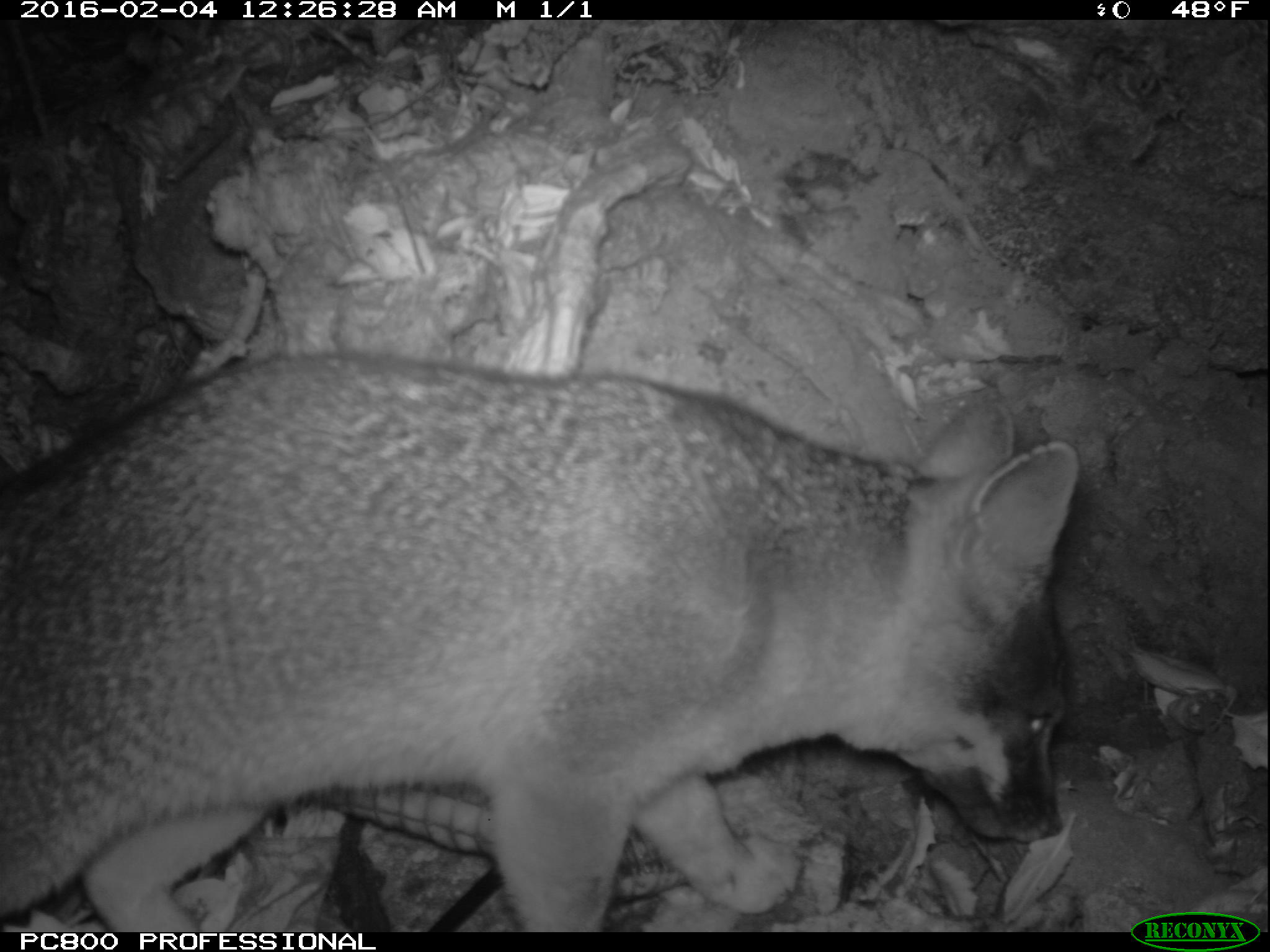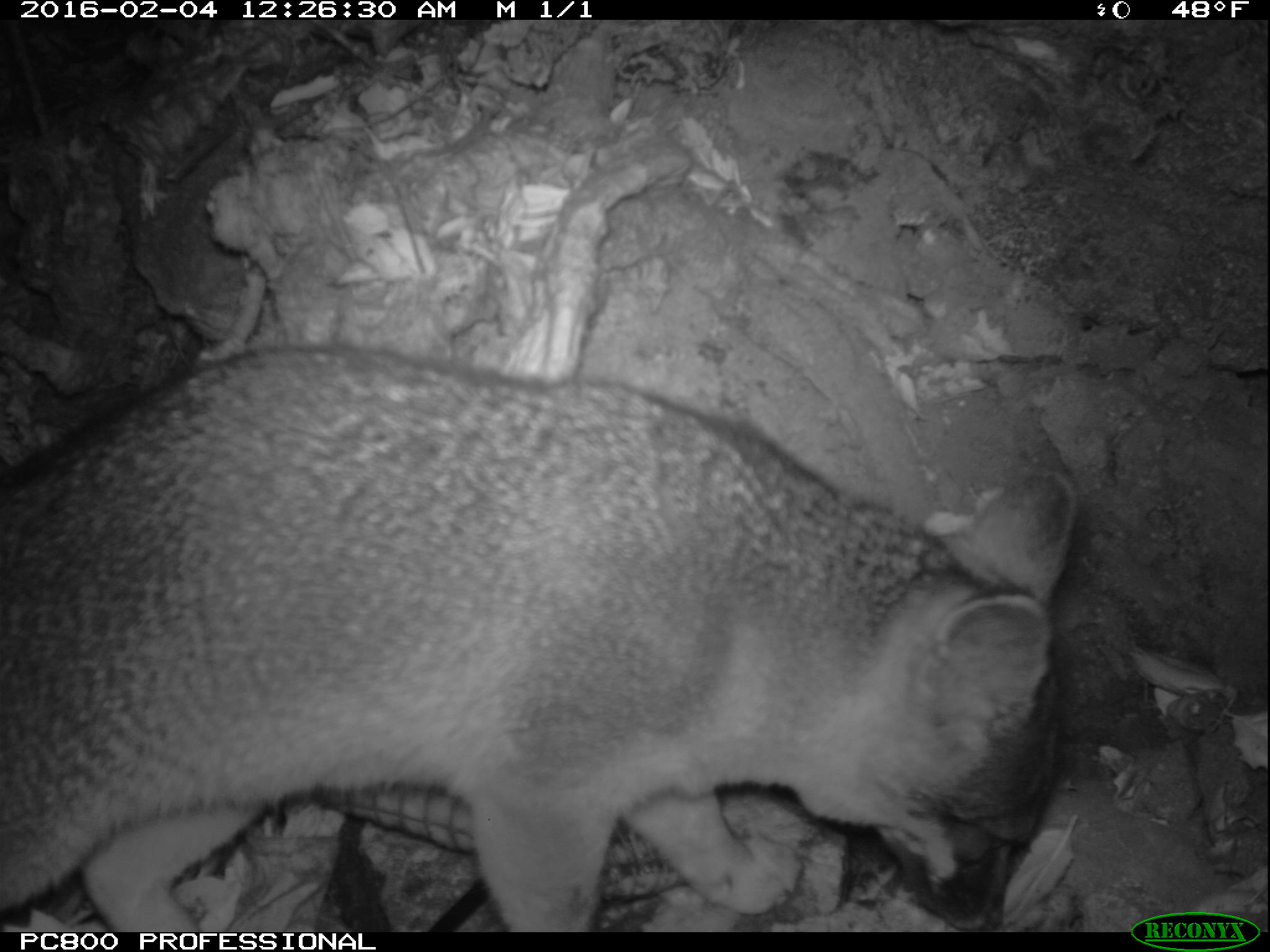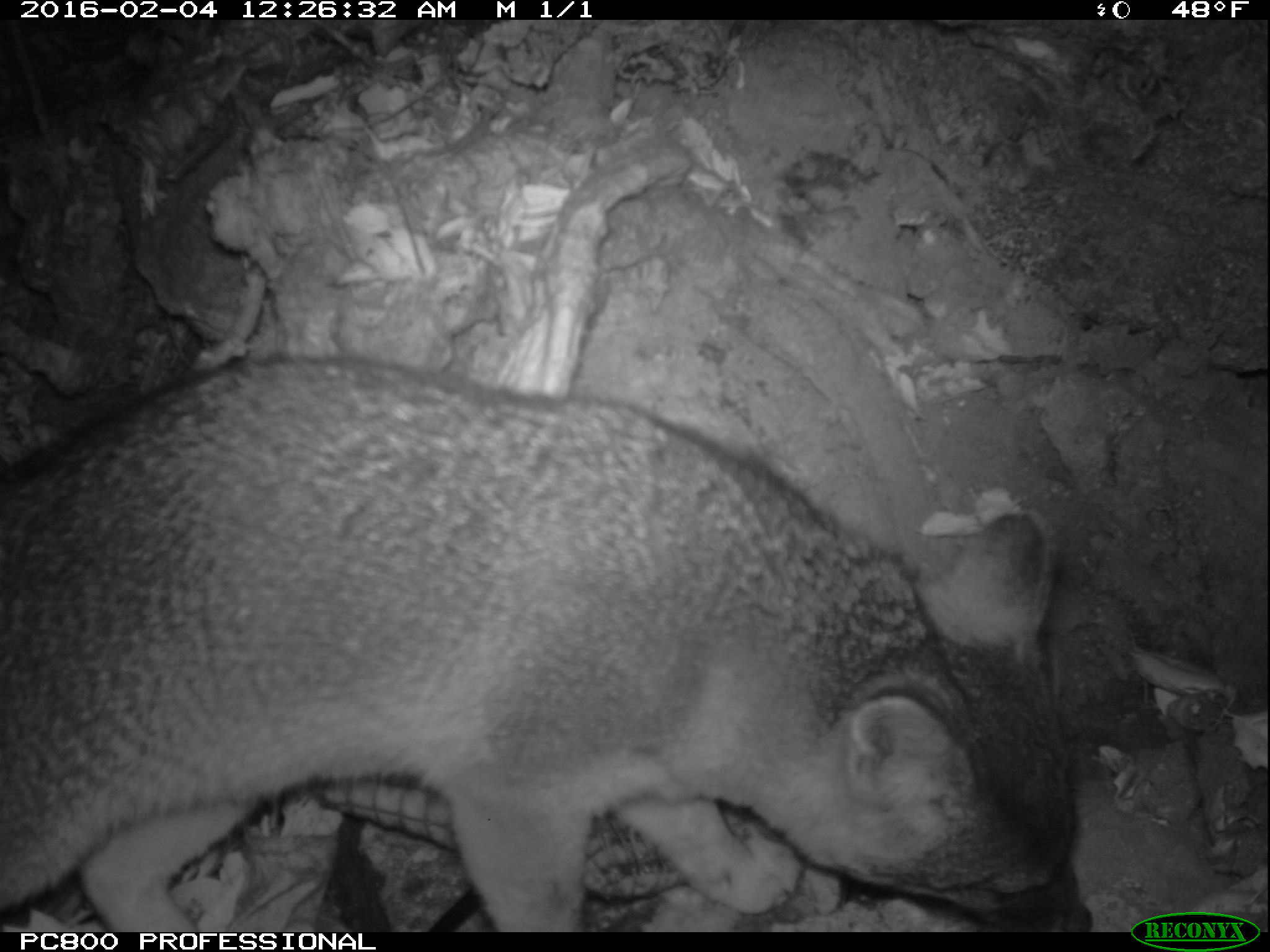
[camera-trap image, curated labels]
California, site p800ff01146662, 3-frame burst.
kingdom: Animalia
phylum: Chordata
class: Mammalia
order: Carnivora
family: Canidae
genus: Urocyon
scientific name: Urocyon littoralis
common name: island fox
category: fox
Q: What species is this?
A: Fox (island fox) (Urocyon littoralis).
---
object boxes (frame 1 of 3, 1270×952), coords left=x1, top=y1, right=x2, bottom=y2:
fox: left=0, top=347, right=1083, bottom=930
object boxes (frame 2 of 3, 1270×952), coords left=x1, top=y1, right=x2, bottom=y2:
fox: left=0, top=342, right=1079, bottom=932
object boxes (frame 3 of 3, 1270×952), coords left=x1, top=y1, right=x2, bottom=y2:
fox: left=0, top=355, right=1090, bottom=932